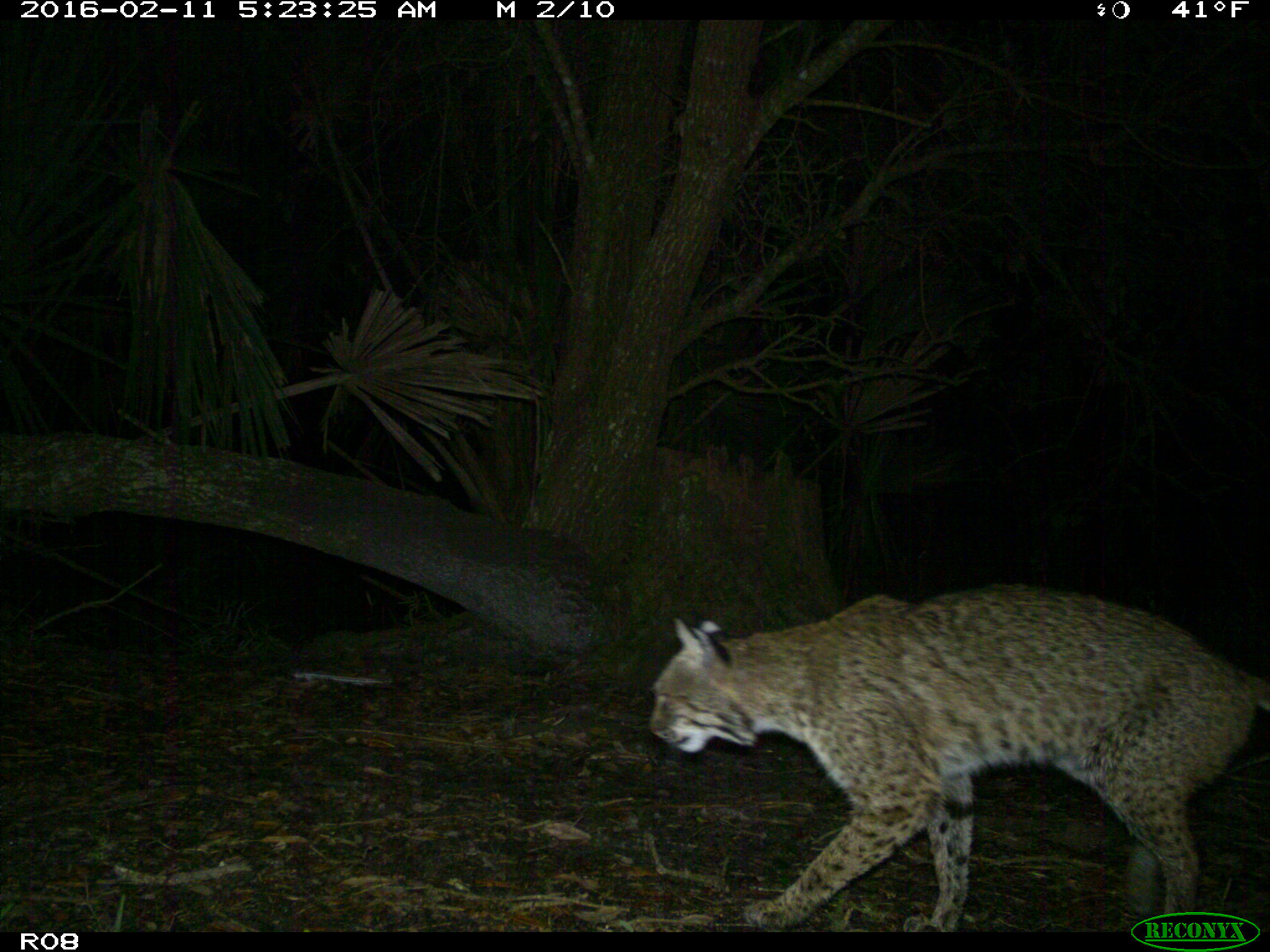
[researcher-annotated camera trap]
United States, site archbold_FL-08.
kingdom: Animalia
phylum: Chordata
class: Mammalia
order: Carnivora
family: Felidae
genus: Lynx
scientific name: Lynx rufus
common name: bobcat